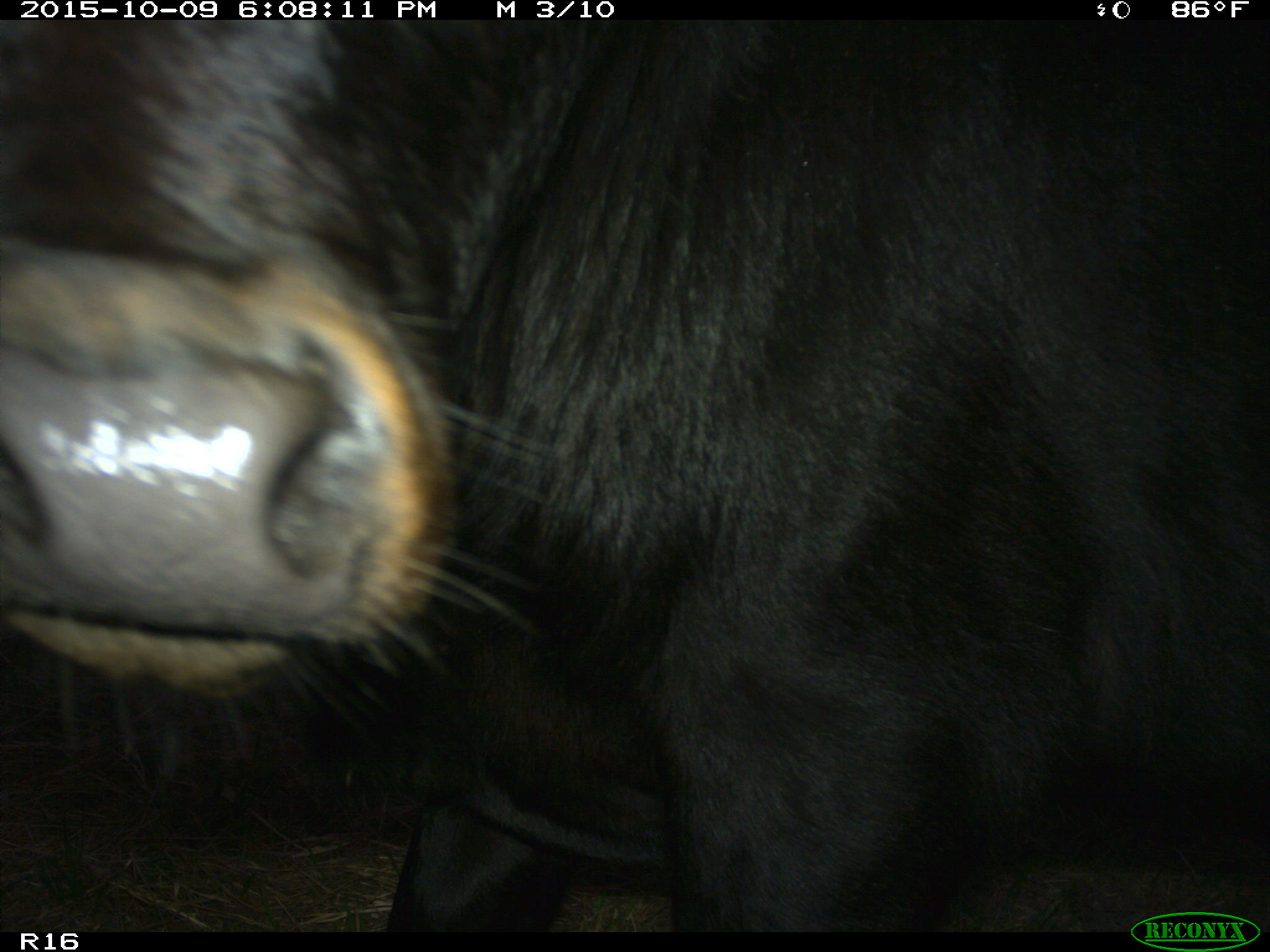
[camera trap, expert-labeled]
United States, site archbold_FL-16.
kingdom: Animalia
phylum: Chordata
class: Mammalia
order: Artiodactyla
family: Bovidae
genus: Bos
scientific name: Bos taurus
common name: domestic cow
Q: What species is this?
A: Bos taurus (domestic cow).